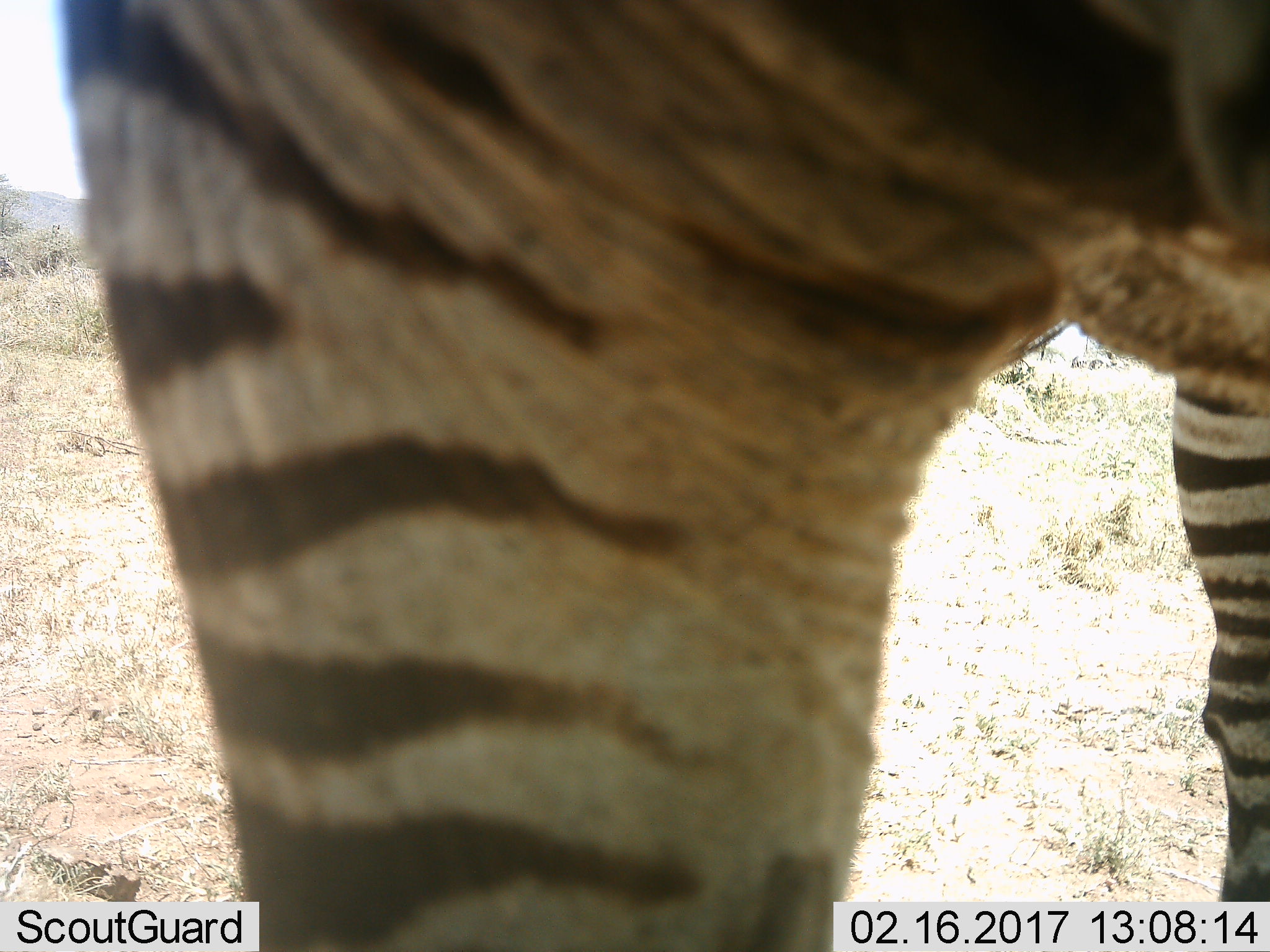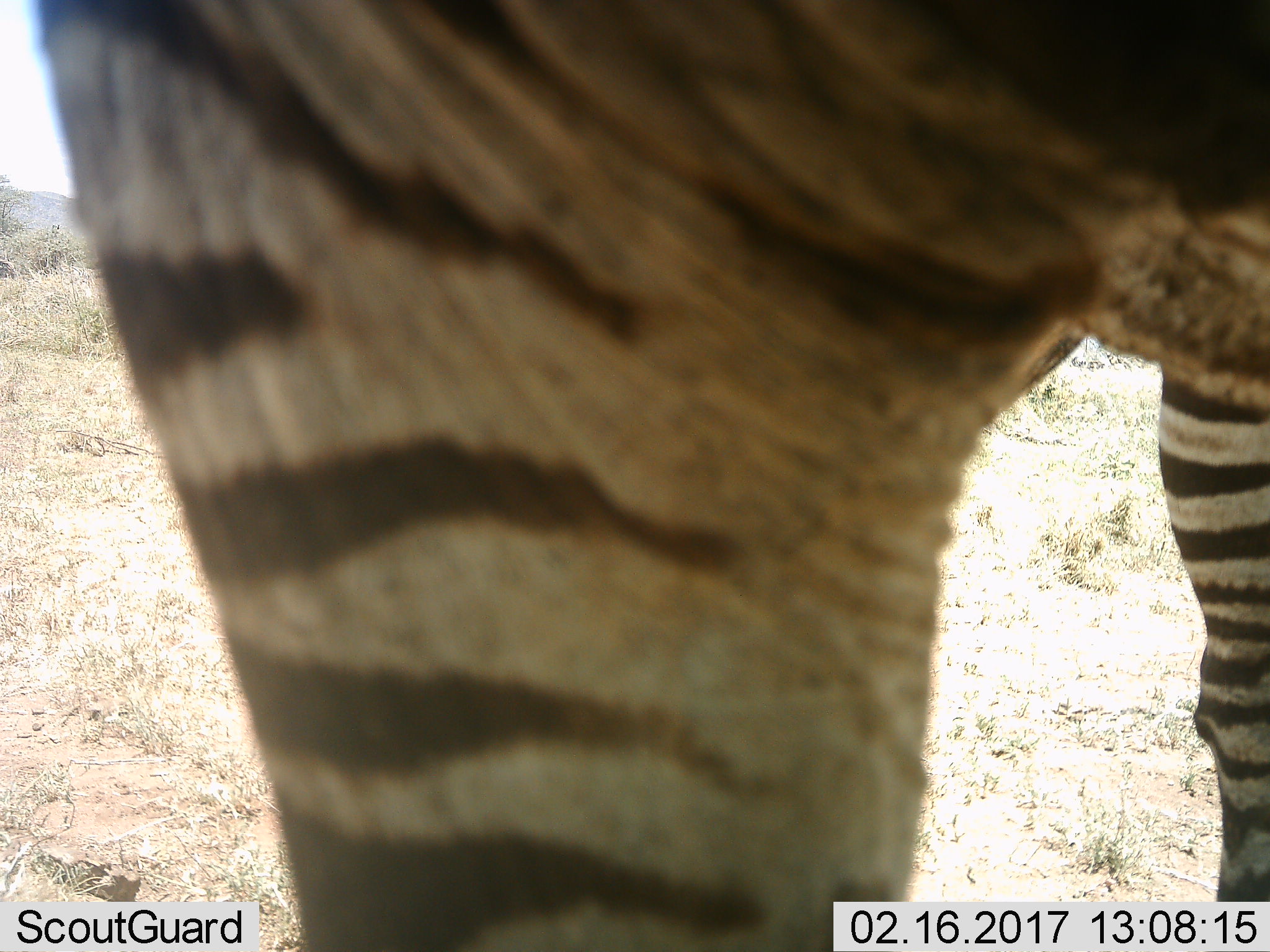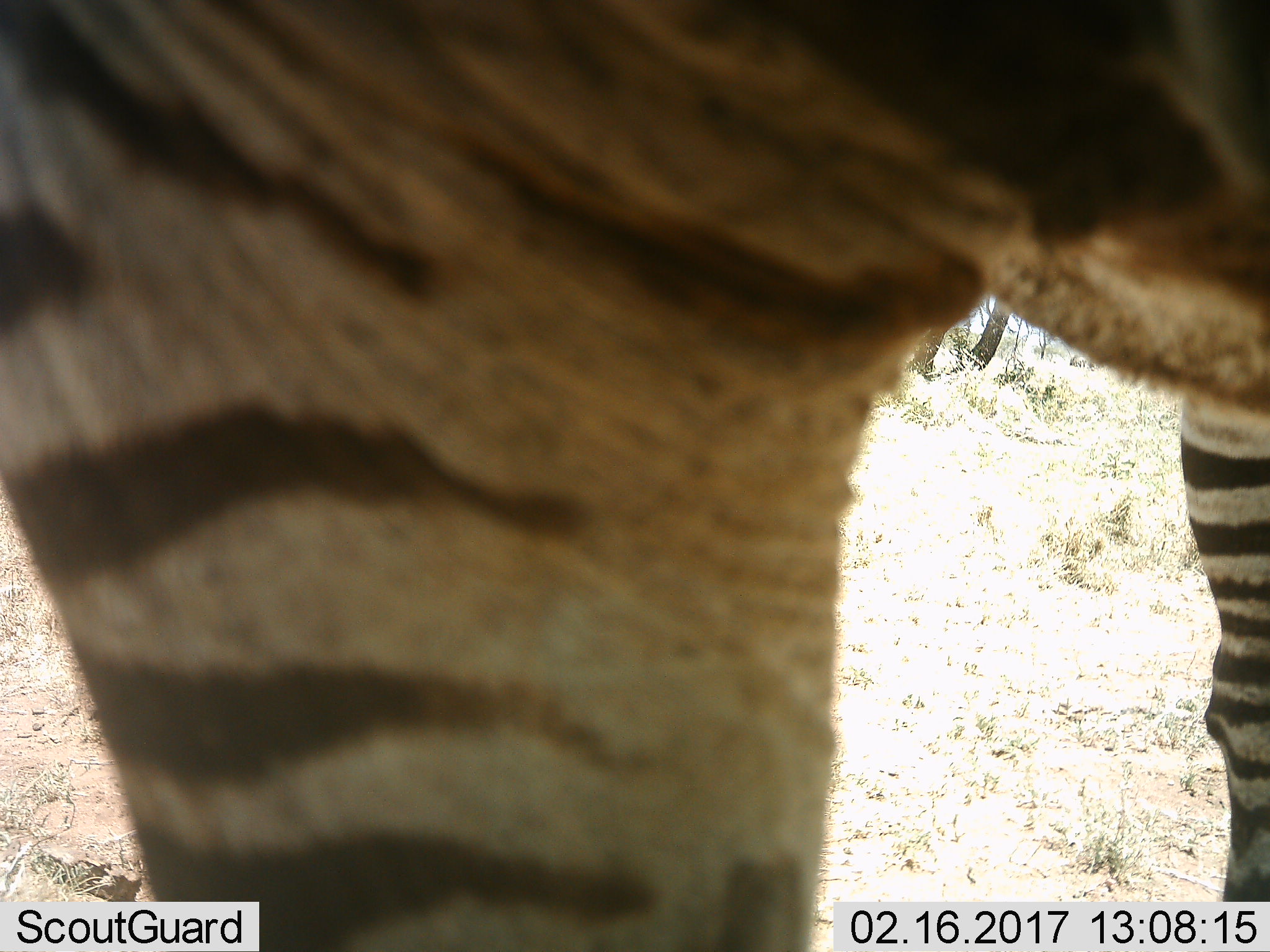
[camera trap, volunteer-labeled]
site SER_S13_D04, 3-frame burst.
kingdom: Animalia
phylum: Chordata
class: Mammalia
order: Perissodactyla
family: Equidae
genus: Equus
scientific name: Equus quagga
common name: plains zebra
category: zebraplains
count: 1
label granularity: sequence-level